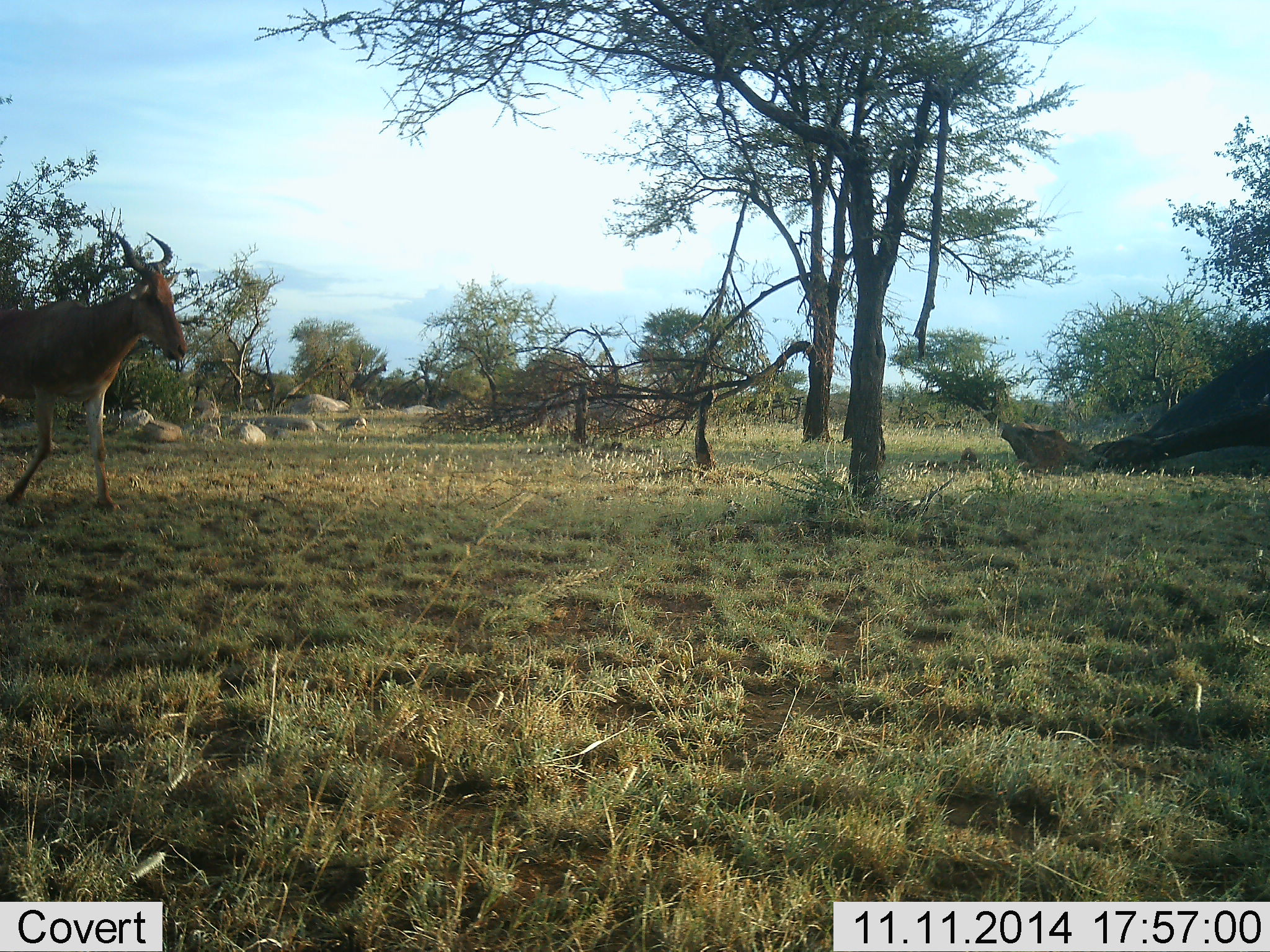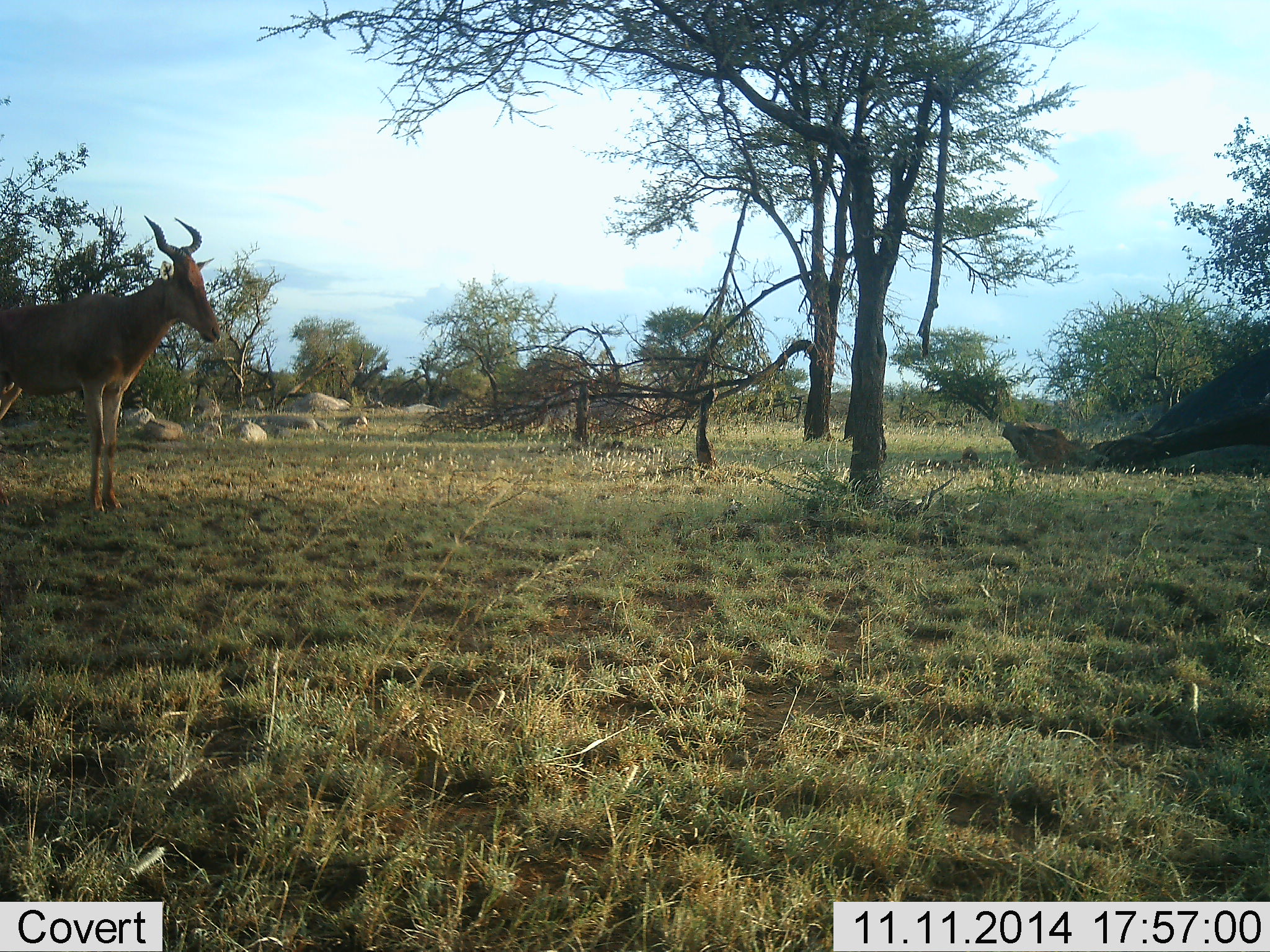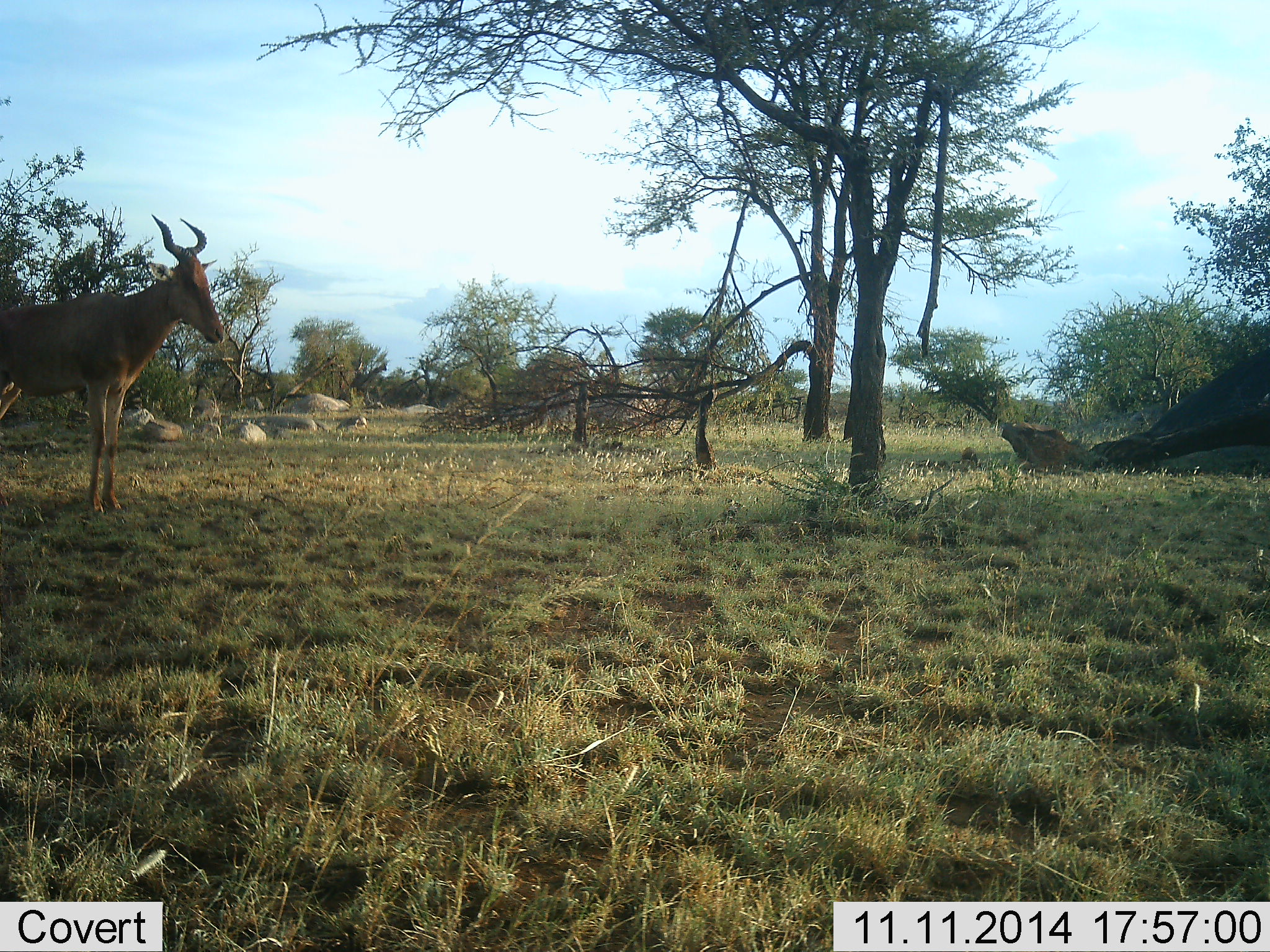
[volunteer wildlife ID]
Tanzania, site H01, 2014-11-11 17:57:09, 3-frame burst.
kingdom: Animalia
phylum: Chordata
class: Mammalia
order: Artiodactyla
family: Bovidae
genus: Alcelaphus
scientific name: Alcelaphus buselaphus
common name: hartebeest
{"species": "hartebeest (Alcelaphus buselaphus)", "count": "1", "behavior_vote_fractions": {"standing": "60%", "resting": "10%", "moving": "40%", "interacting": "0%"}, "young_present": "0%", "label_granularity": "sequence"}